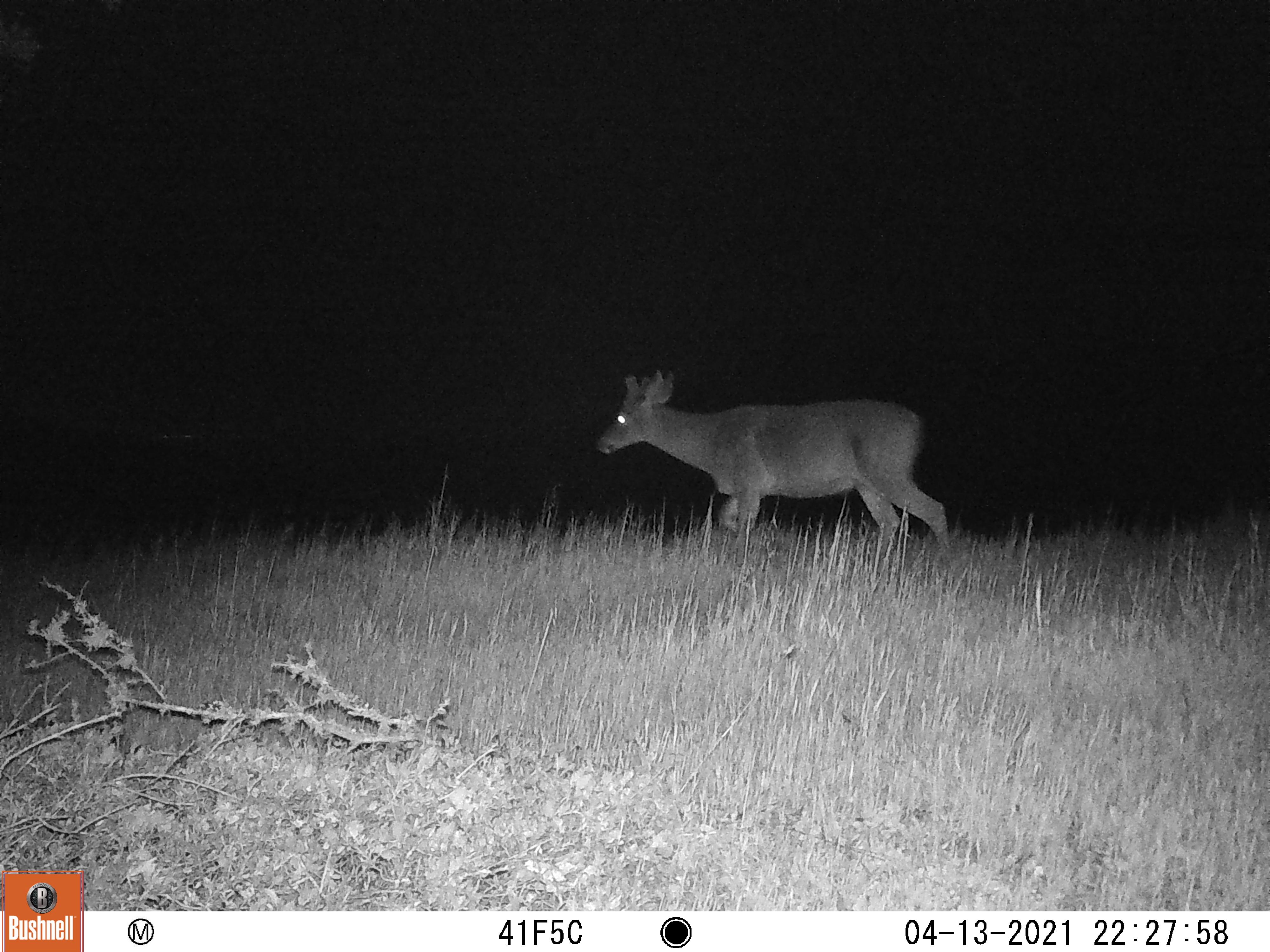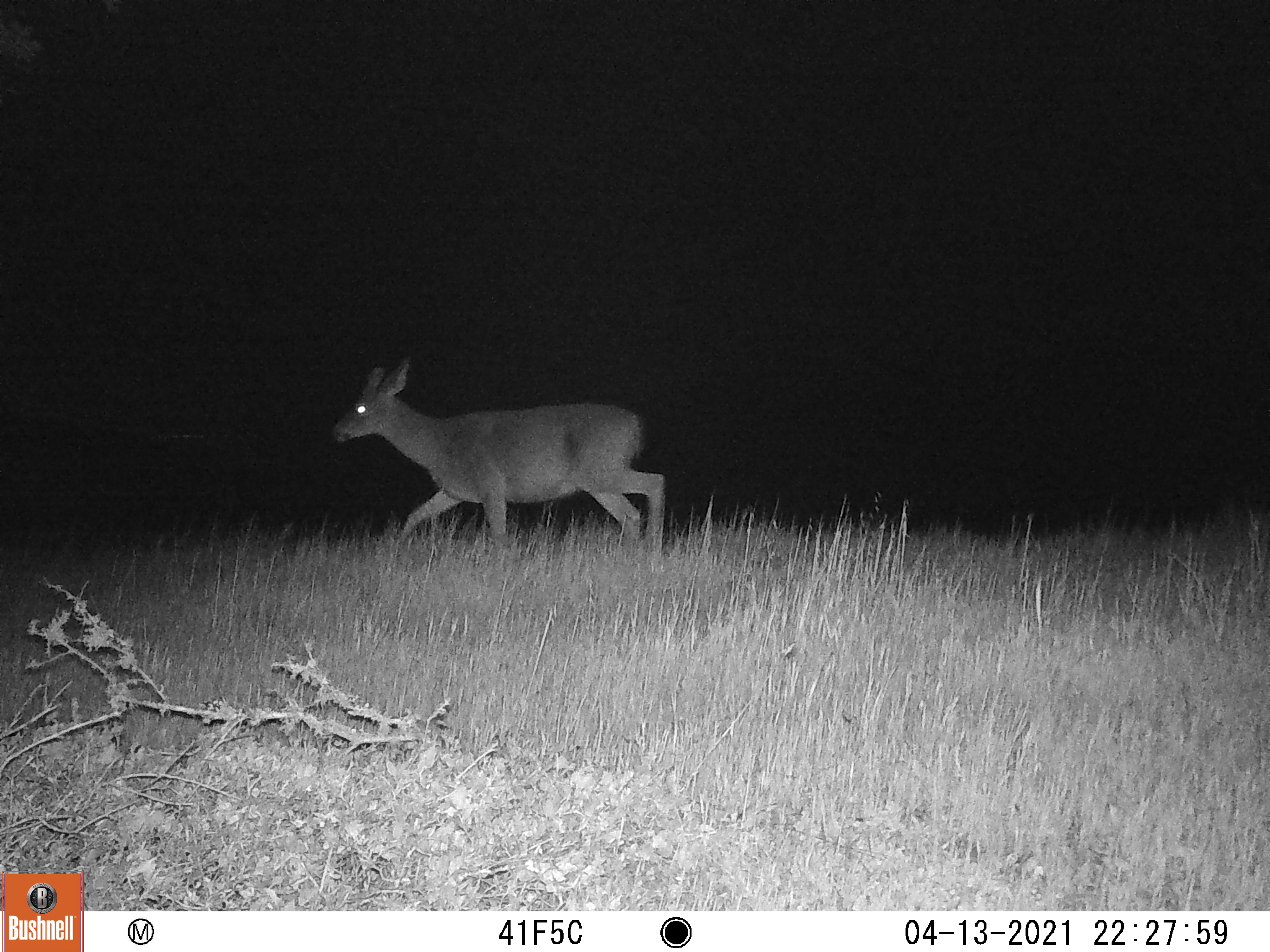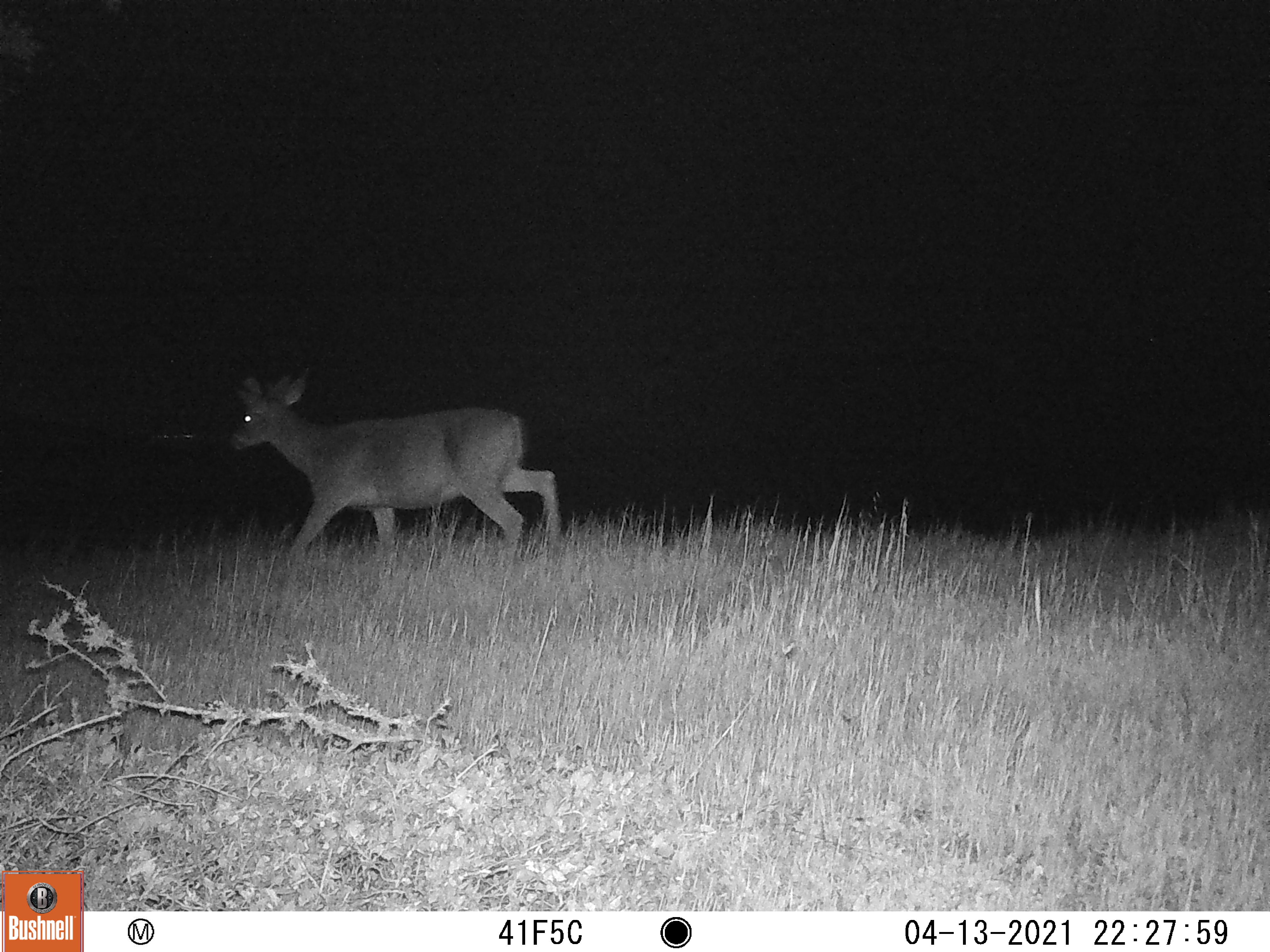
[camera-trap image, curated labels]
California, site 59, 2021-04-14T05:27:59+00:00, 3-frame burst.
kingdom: Animalia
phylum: Chordata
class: Mammalia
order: Artiodactyla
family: Cervidae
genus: Odocoileus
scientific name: Odocoileus hemionus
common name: mule deer